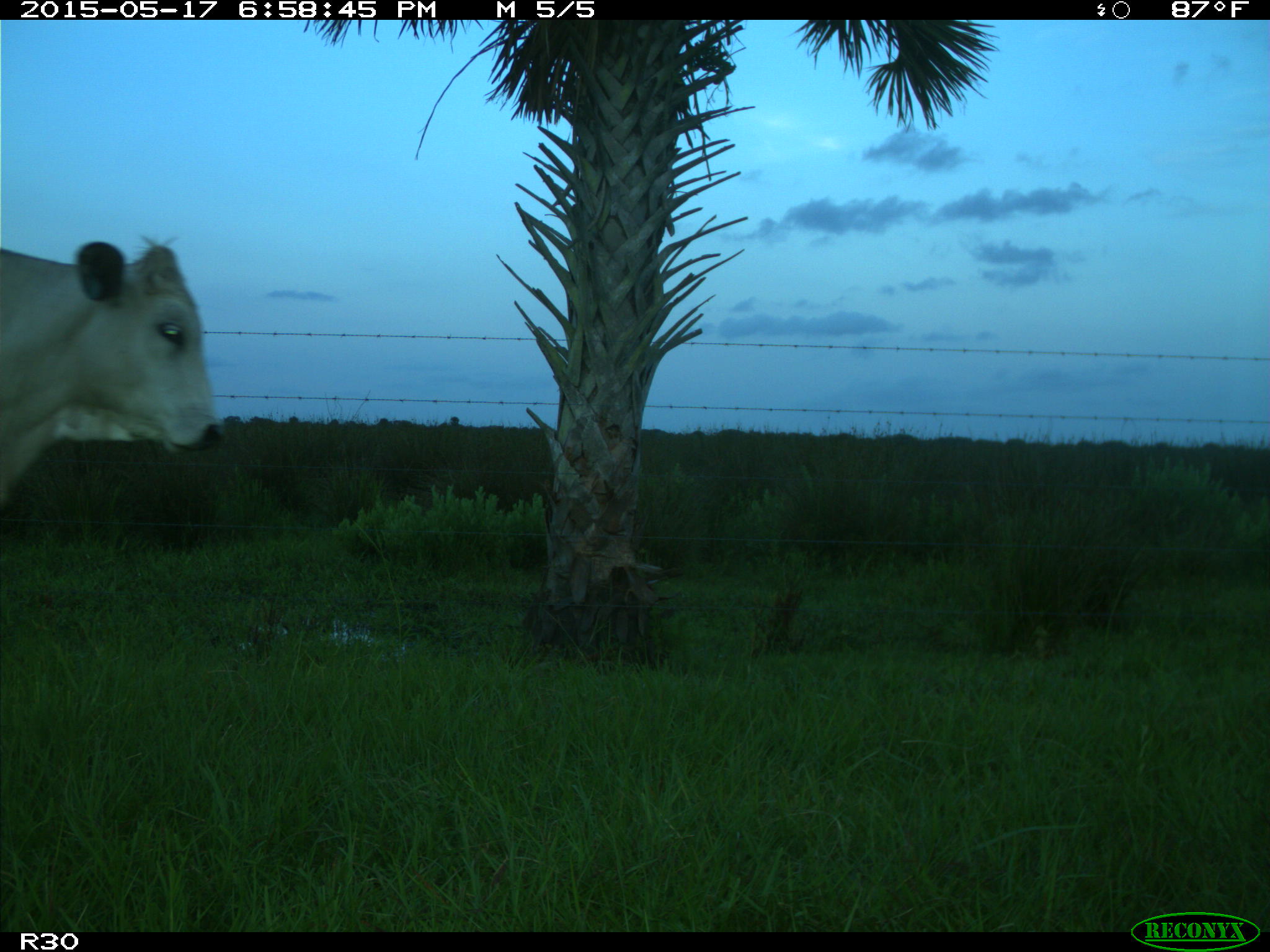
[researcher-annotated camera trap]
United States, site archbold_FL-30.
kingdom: Animalia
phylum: Chordata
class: Mammalia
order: Artiodactyla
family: Bovidae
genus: Bos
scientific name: Bos taurus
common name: domestic cow